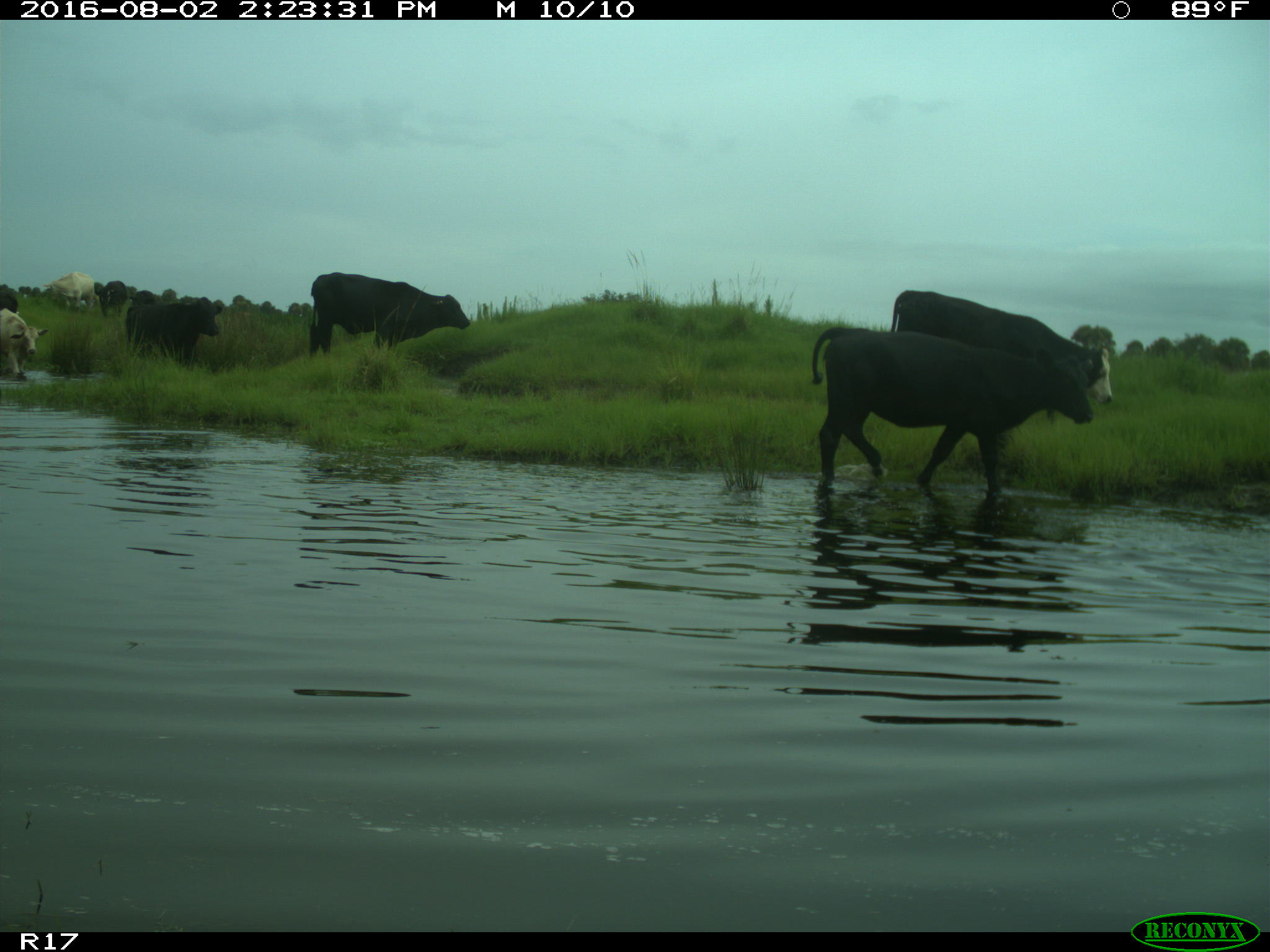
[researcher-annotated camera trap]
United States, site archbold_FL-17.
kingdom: Animalia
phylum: Chordata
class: Mammalia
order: Artiodactyla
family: Bovidae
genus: Bos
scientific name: Bos taurus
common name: domestic cow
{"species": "Bos taurus (domestic cow)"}